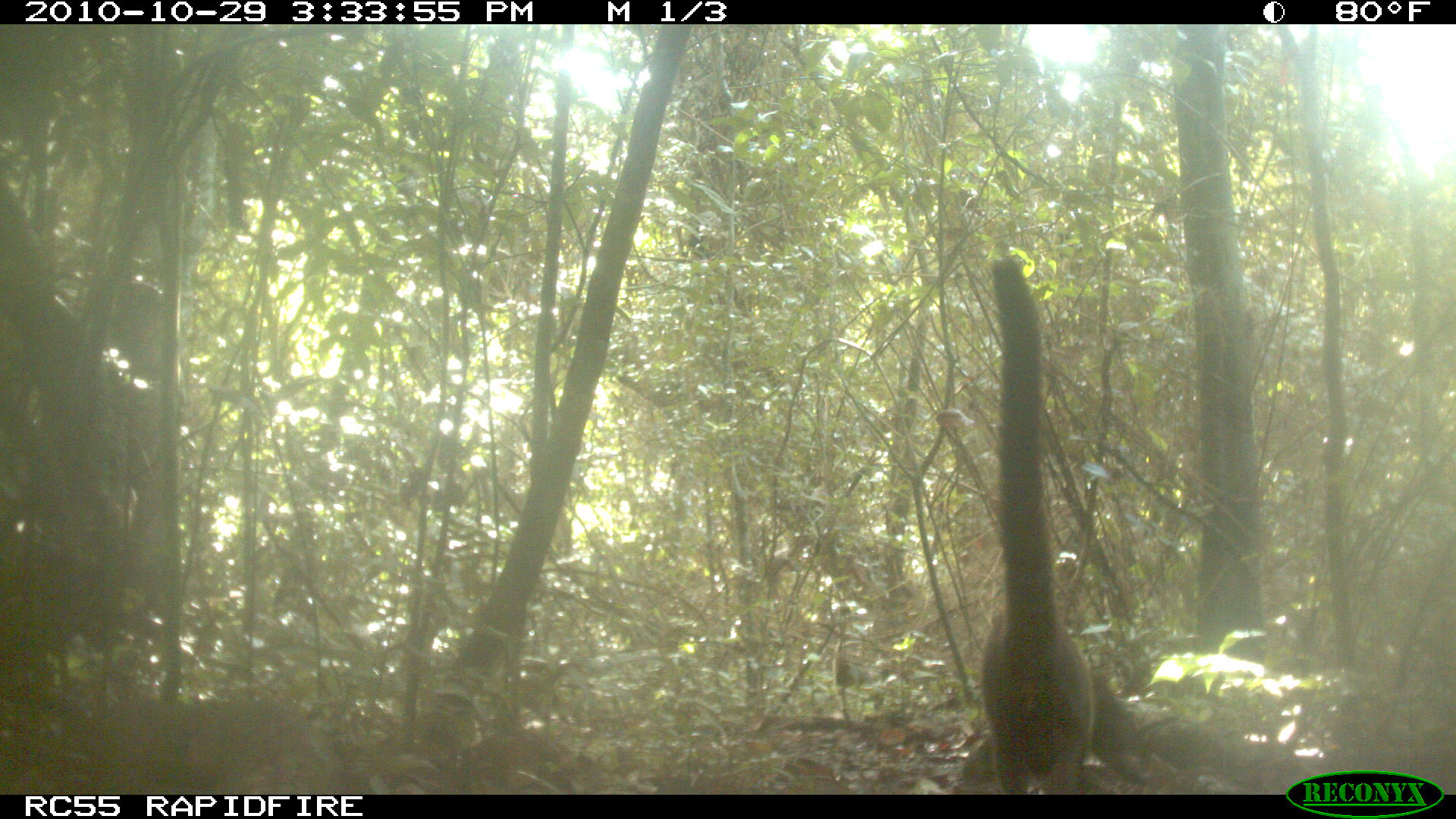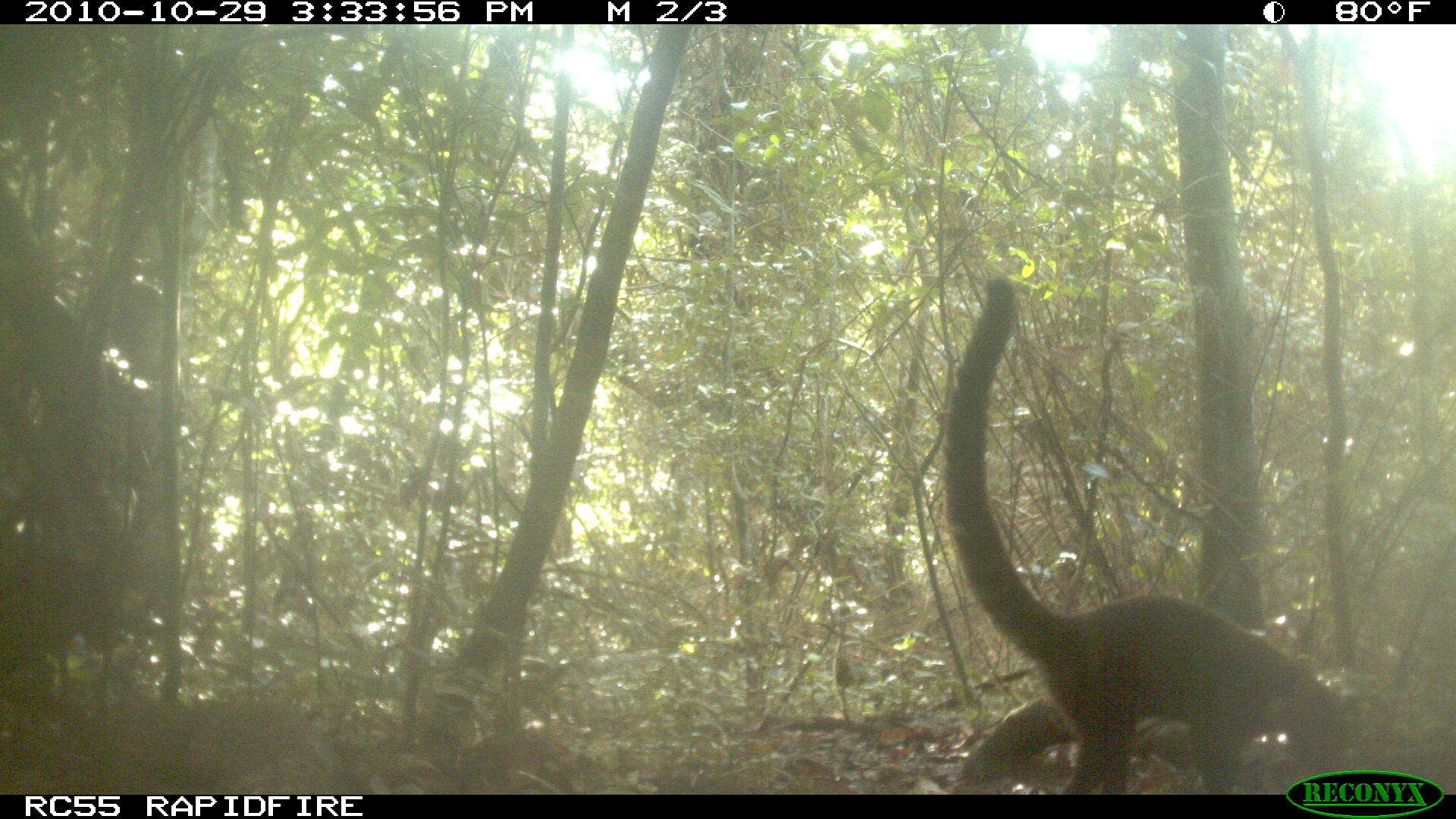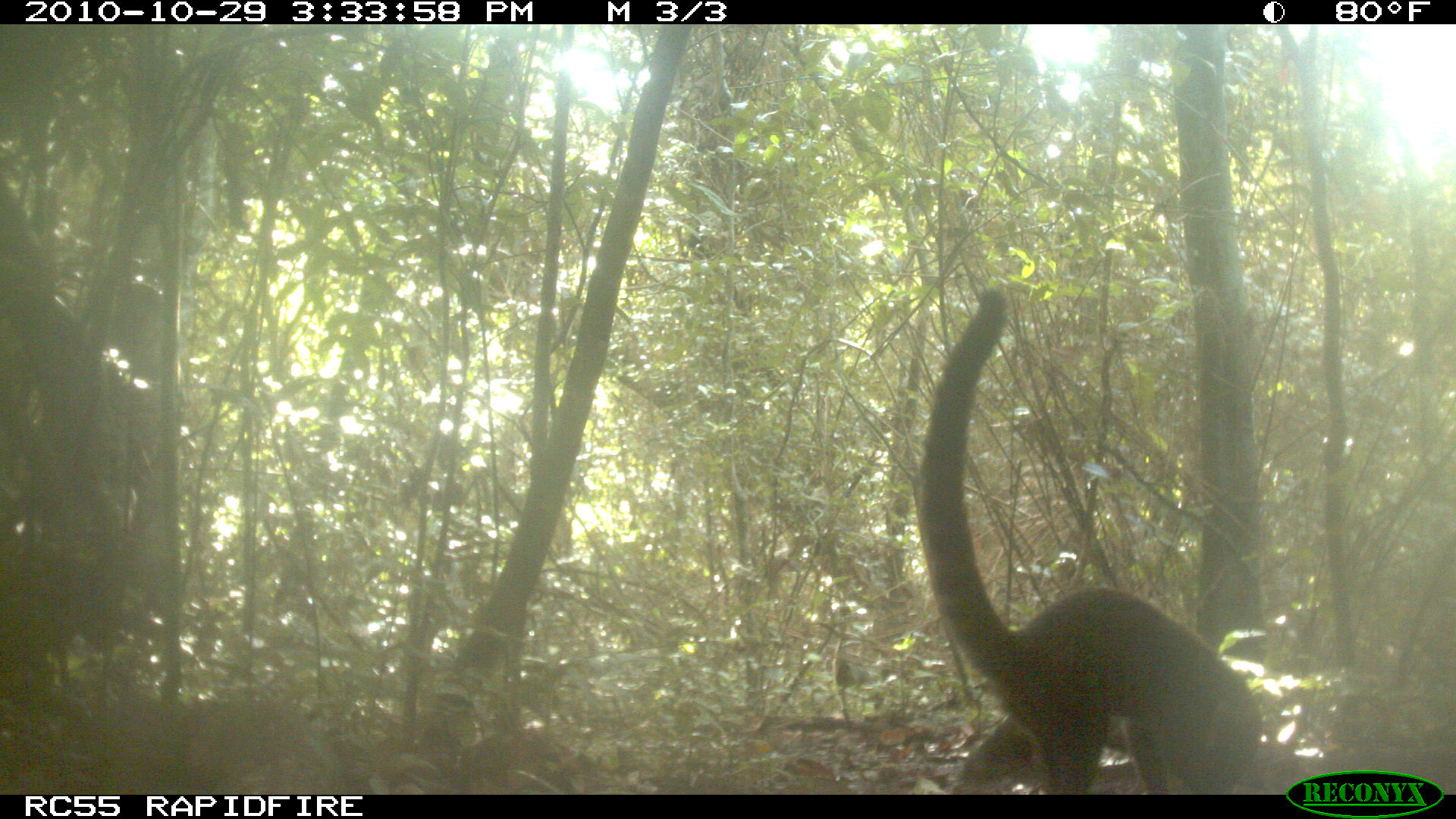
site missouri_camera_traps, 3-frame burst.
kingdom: Animalia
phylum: Chordata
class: Mammalia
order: Carnivora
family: Procyonidae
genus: Nasua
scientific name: Nasua narica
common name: white-nosed coati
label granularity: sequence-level